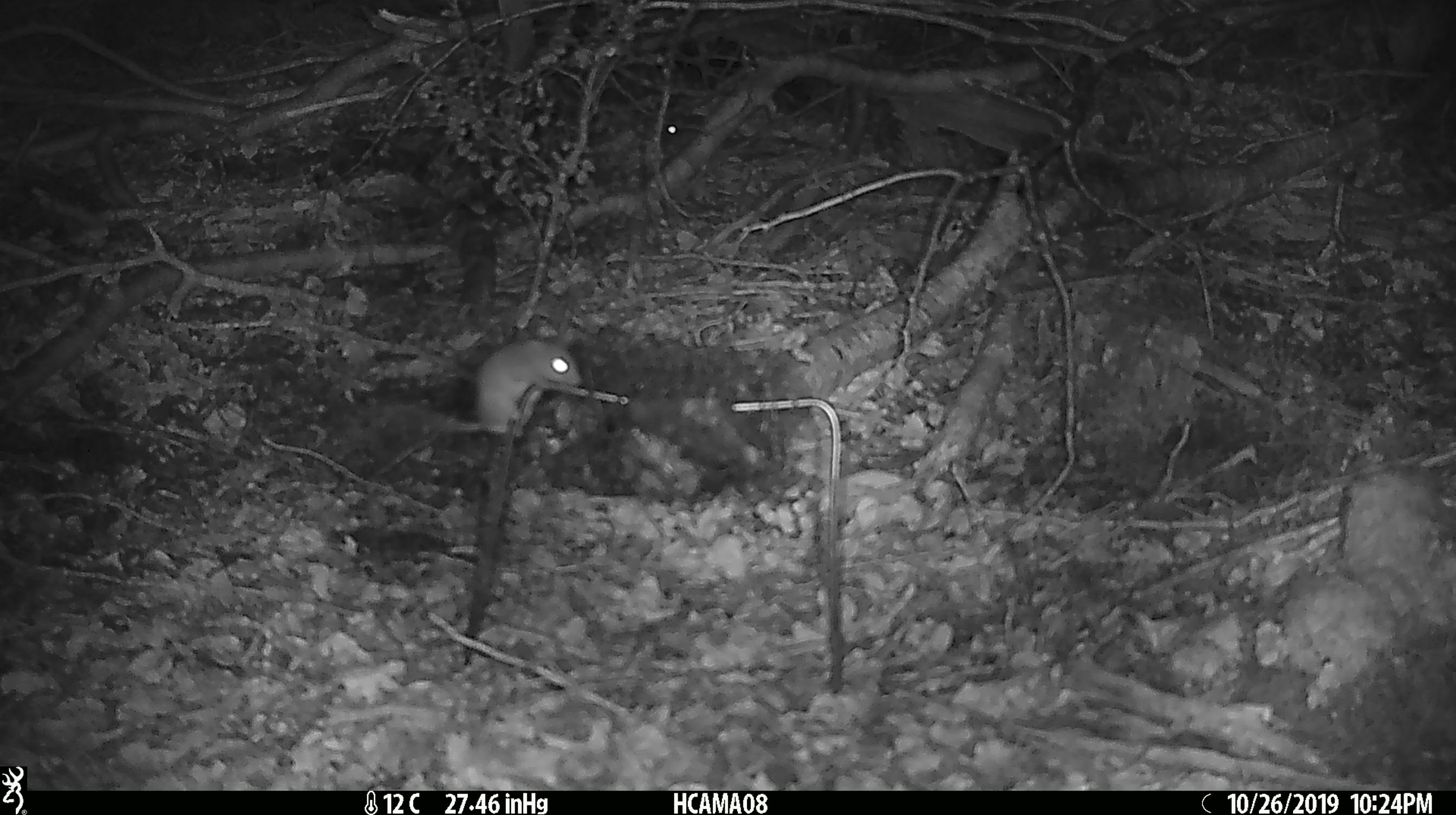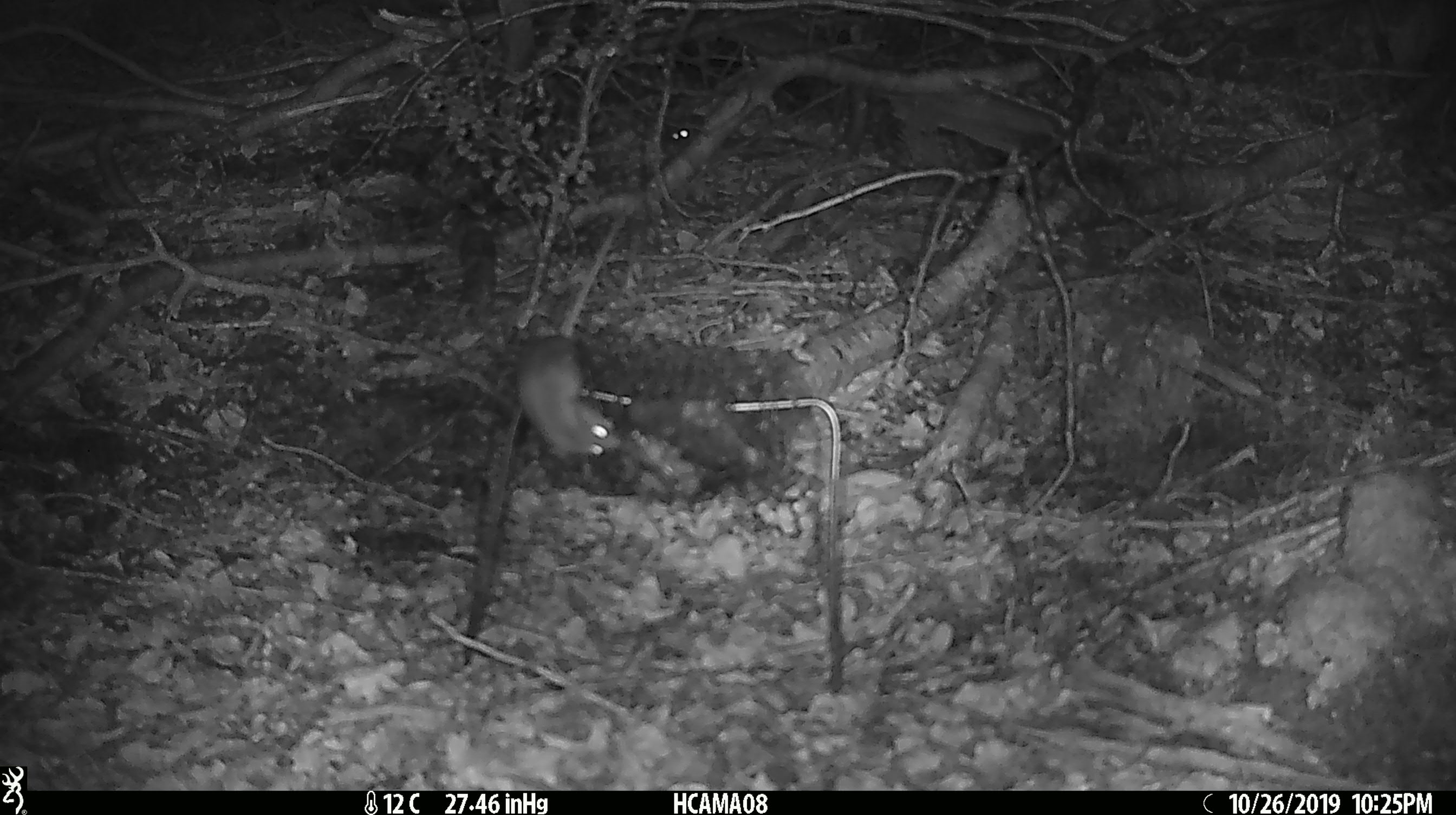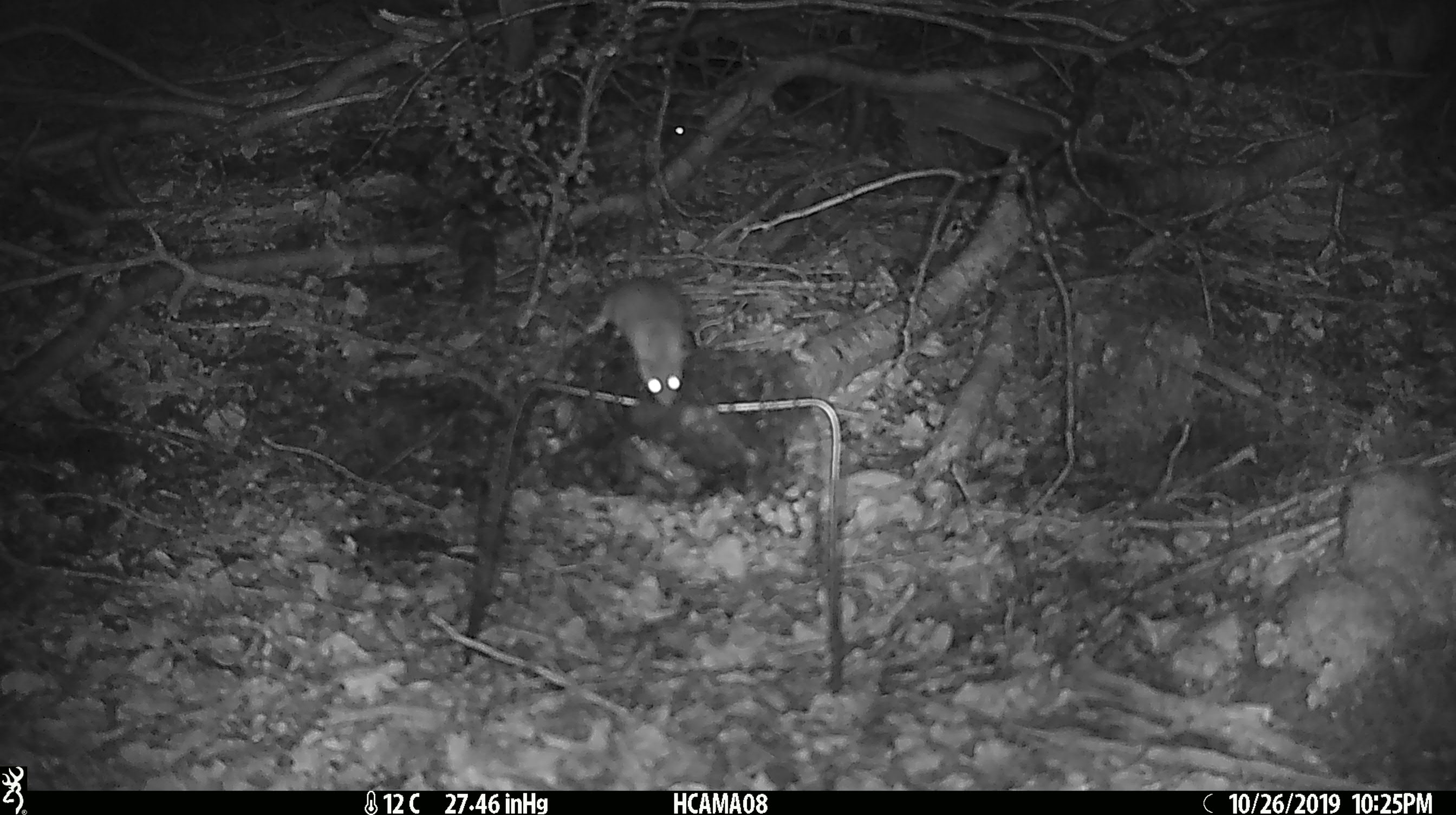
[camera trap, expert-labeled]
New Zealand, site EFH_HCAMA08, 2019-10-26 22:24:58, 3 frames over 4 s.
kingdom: Animalia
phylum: Chordata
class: Mammalia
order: Rodentia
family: Muridae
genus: Mus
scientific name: Mus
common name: mouse